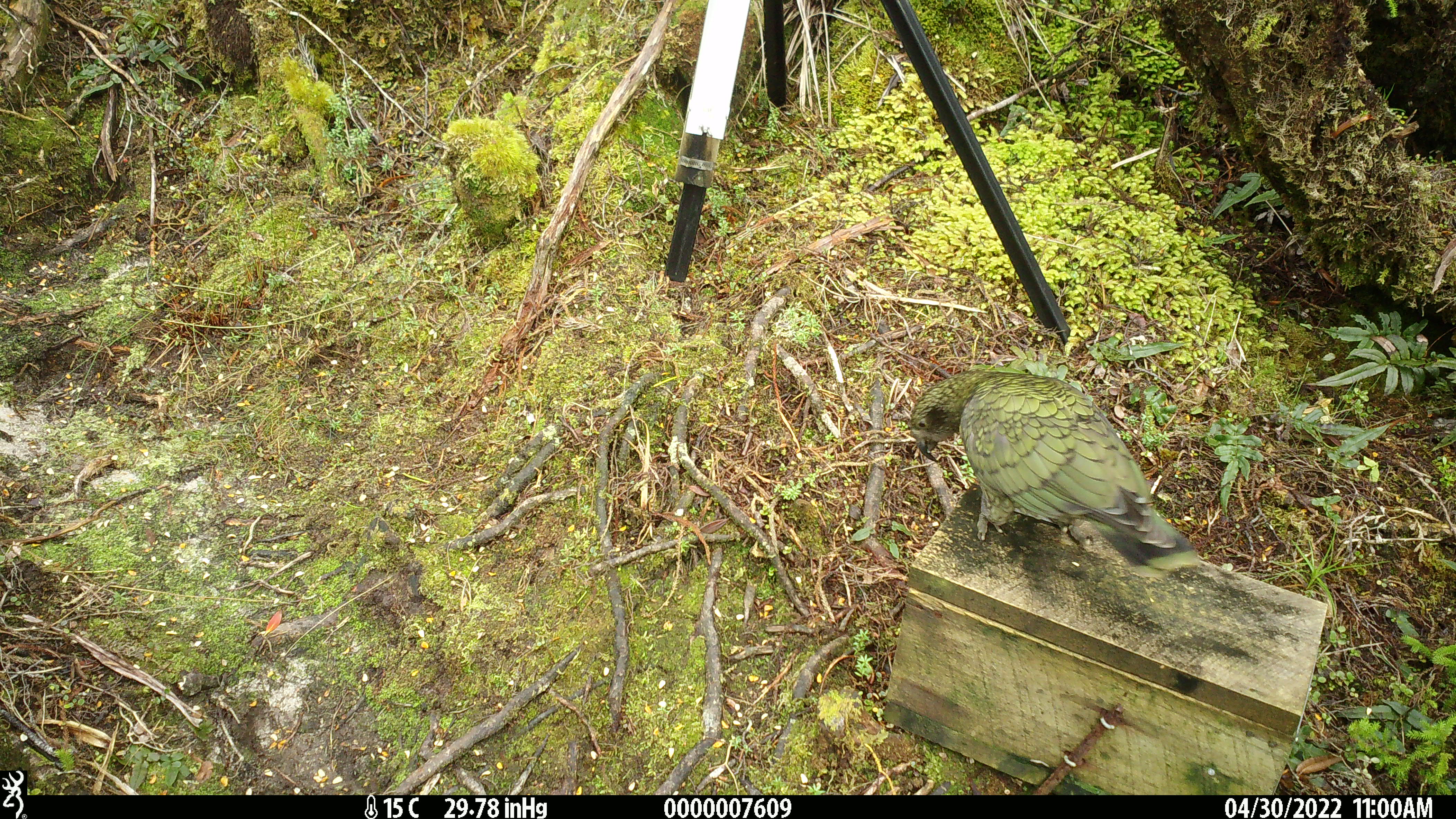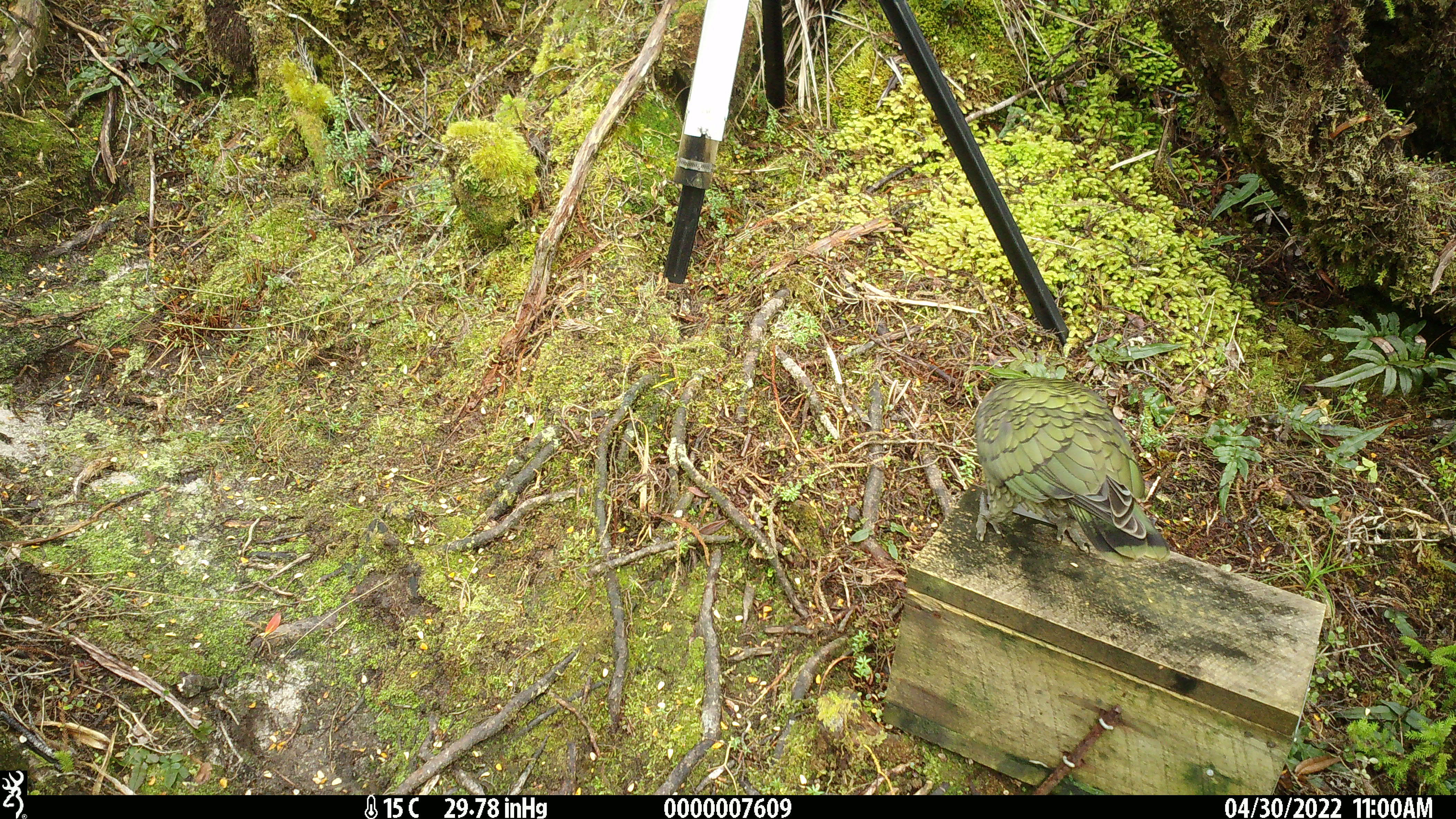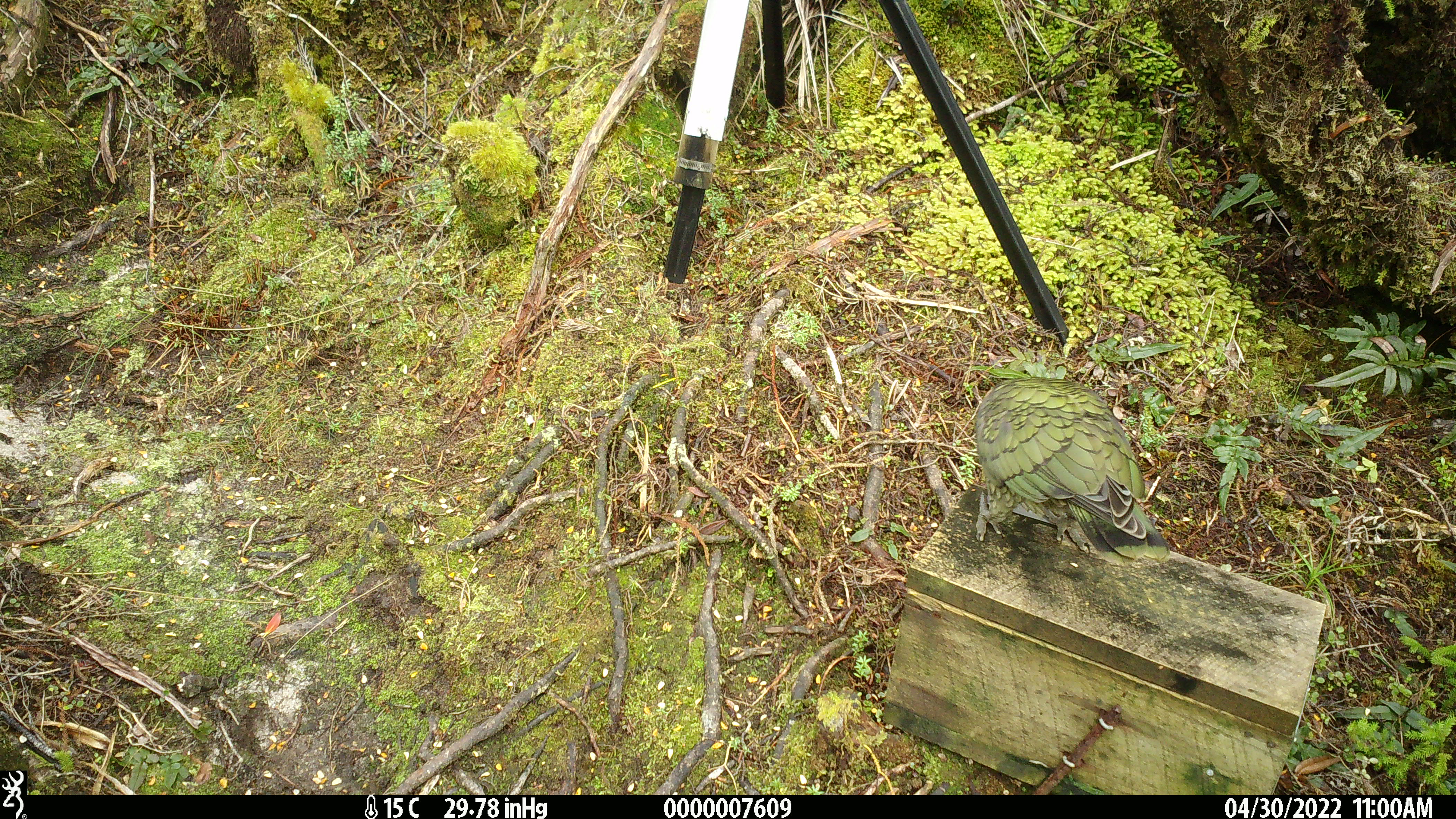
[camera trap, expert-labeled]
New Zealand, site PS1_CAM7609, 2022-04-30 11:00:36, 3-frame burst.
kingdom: Animalia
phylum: Chordata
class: Aves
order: Psittaciformes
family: Strigopidae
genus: Nestor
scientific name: Nestor notabilis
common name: kea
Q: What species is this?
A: Kea (Nestor notabilis).